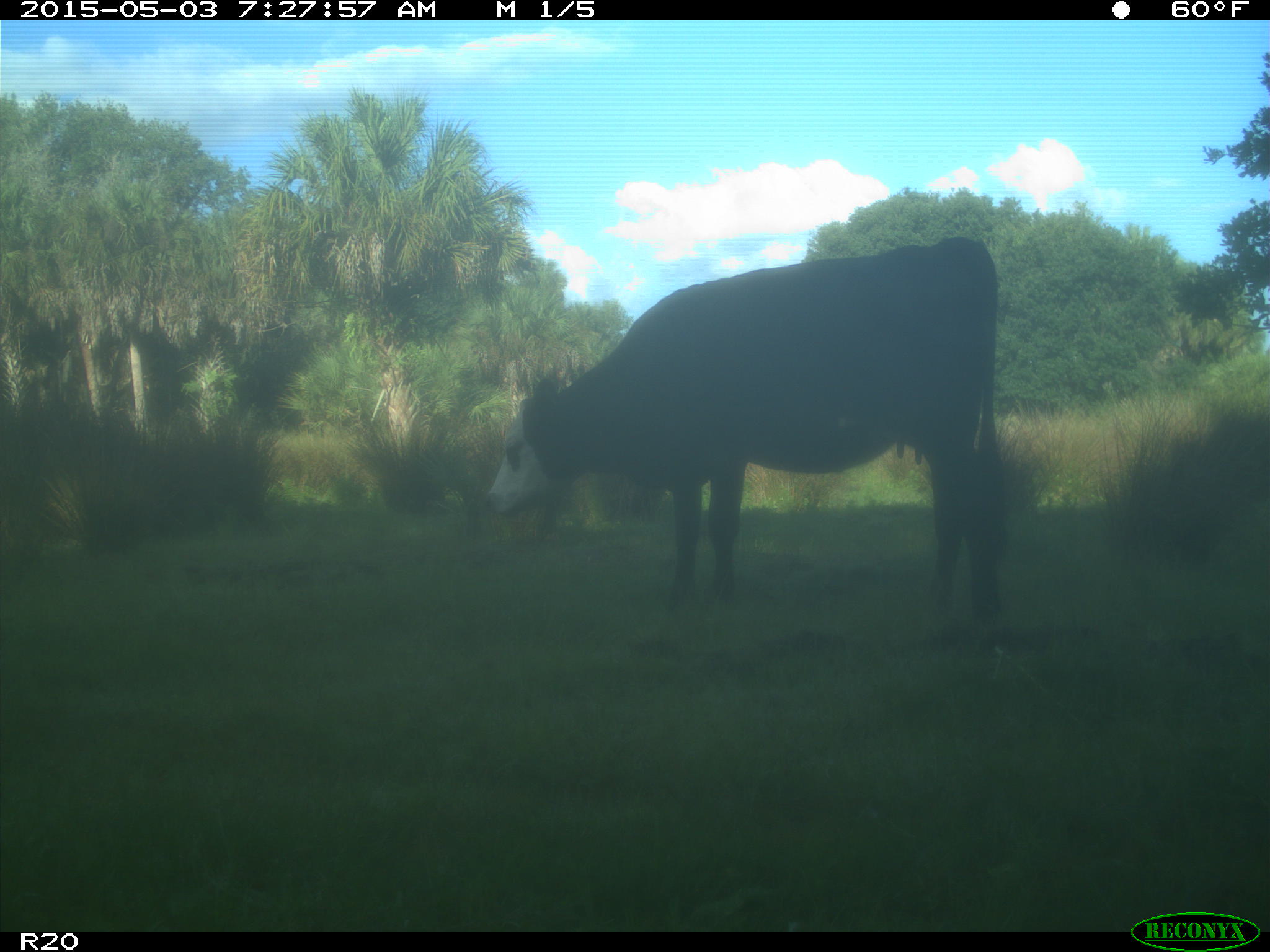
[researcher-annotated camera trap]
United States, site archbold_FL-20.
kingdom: Animalia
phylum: Chordata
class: Mammalia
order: Artiodactyla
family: Bovidae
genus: Bos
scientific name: Bos taurus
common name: domestic cow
Bos taurus (domestic cow).